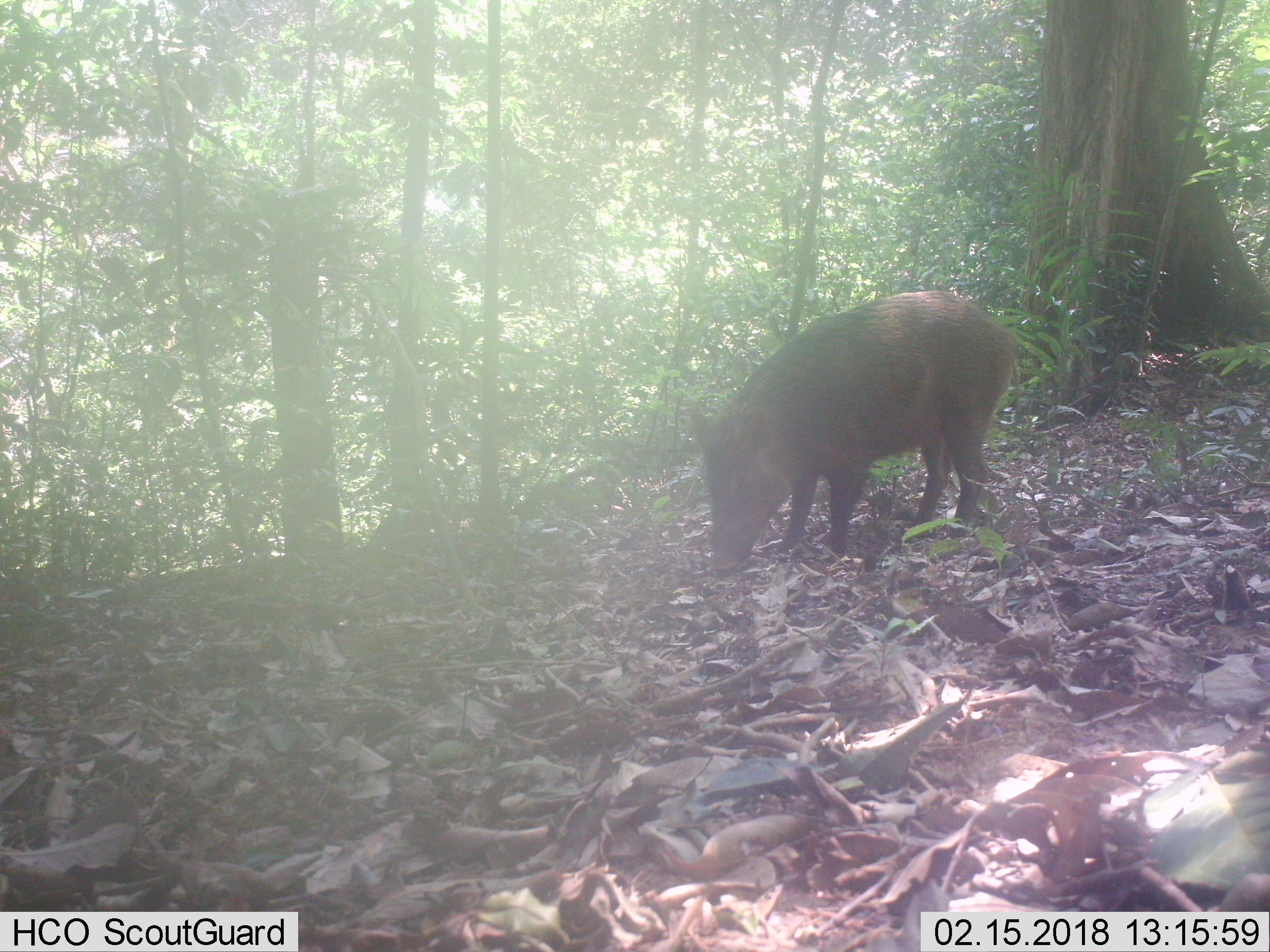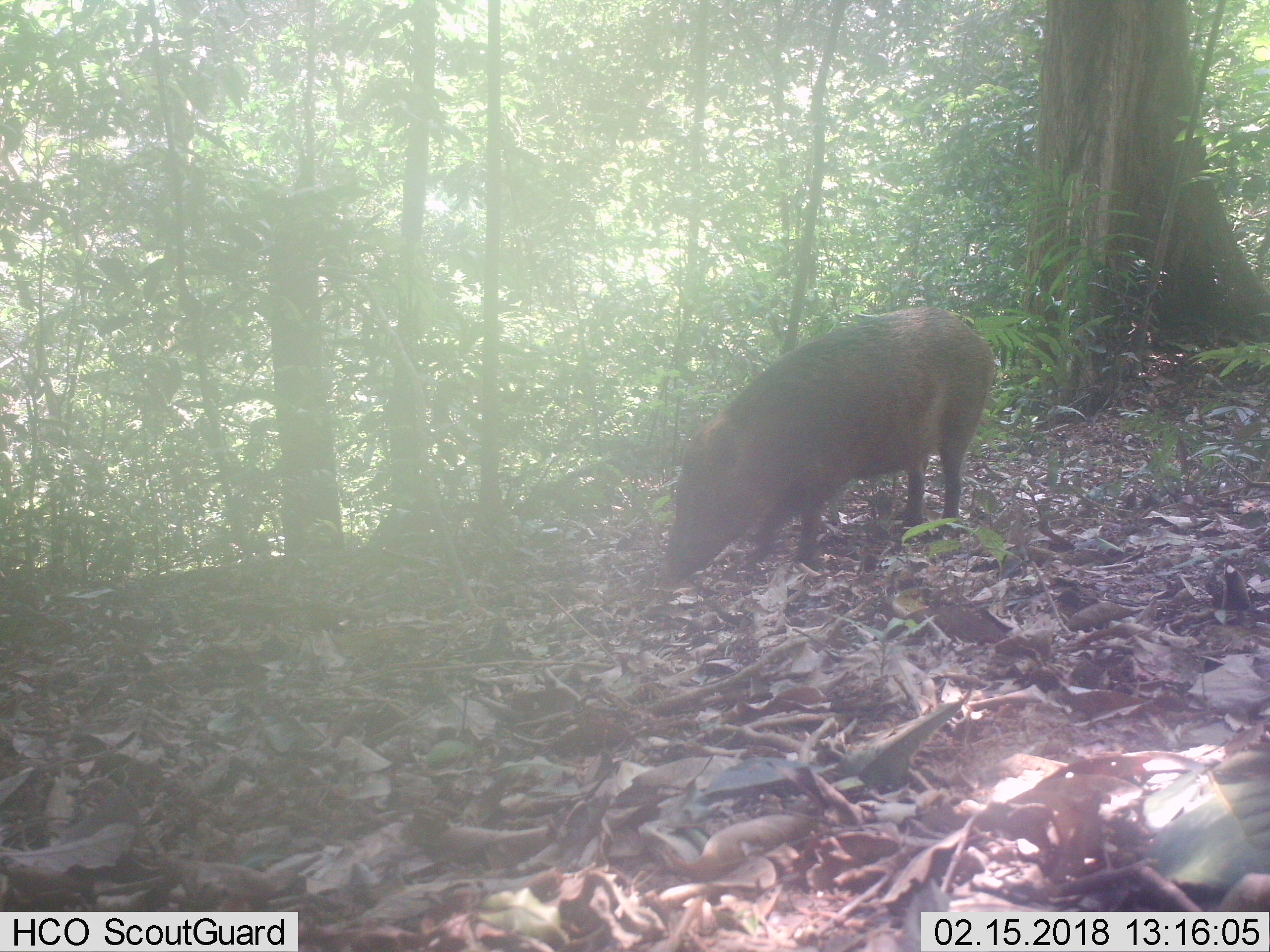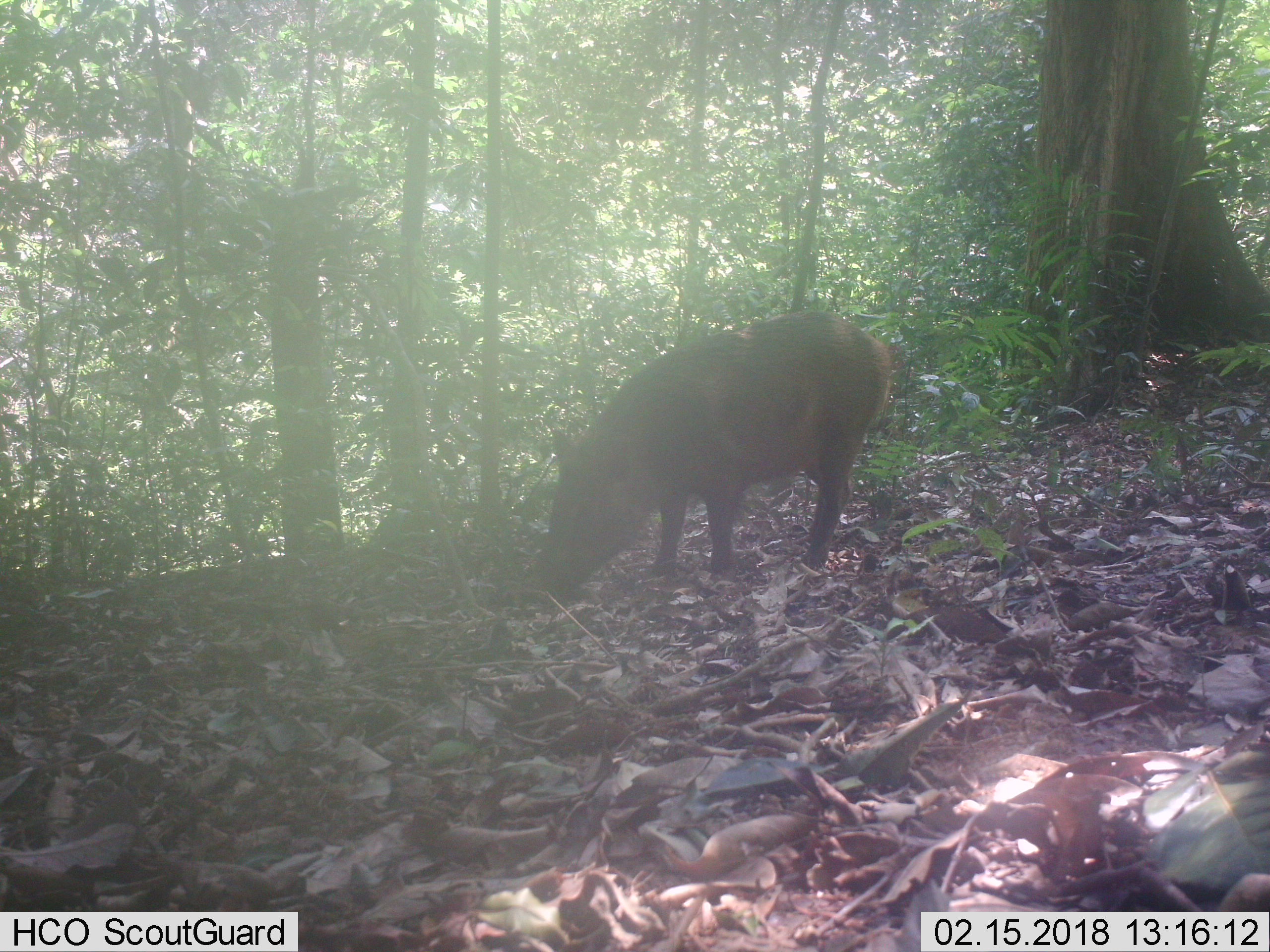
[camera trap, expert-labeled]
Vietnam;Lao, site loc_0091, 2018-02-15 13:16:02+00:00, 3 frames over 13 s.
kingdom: Animalia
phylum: Chordata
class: Mammalia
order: Artiodactyla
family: Suidae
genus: Sus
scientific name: Sus scrofa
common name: eurasian wild pig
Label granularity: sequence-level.